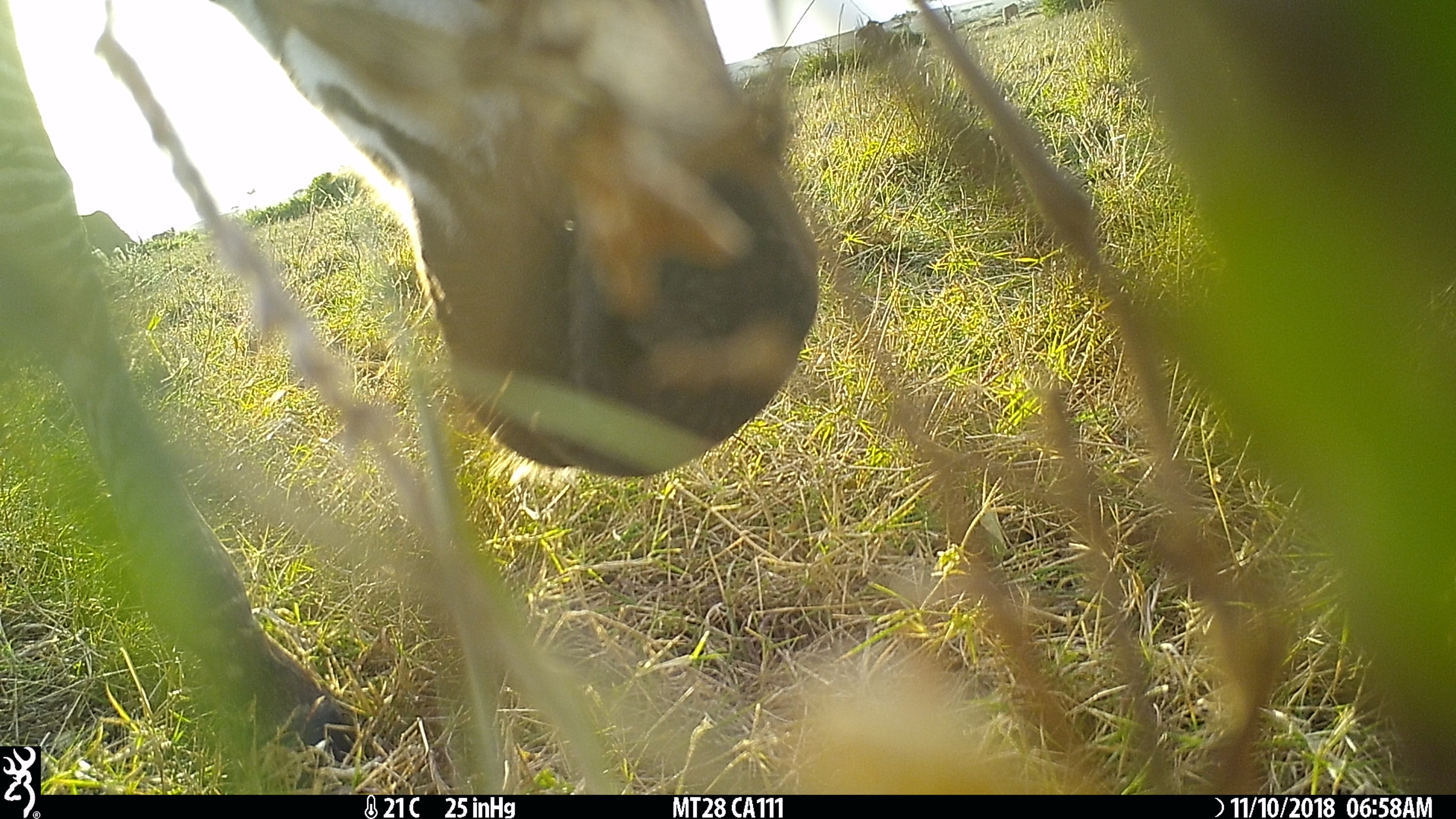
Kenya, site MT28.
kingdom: Animalia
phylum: Chordata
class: Mammalia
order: Perissodactyla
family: Equidae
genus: Equus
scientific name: Equus quagga burchellii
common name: burchell's zebra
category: zebra